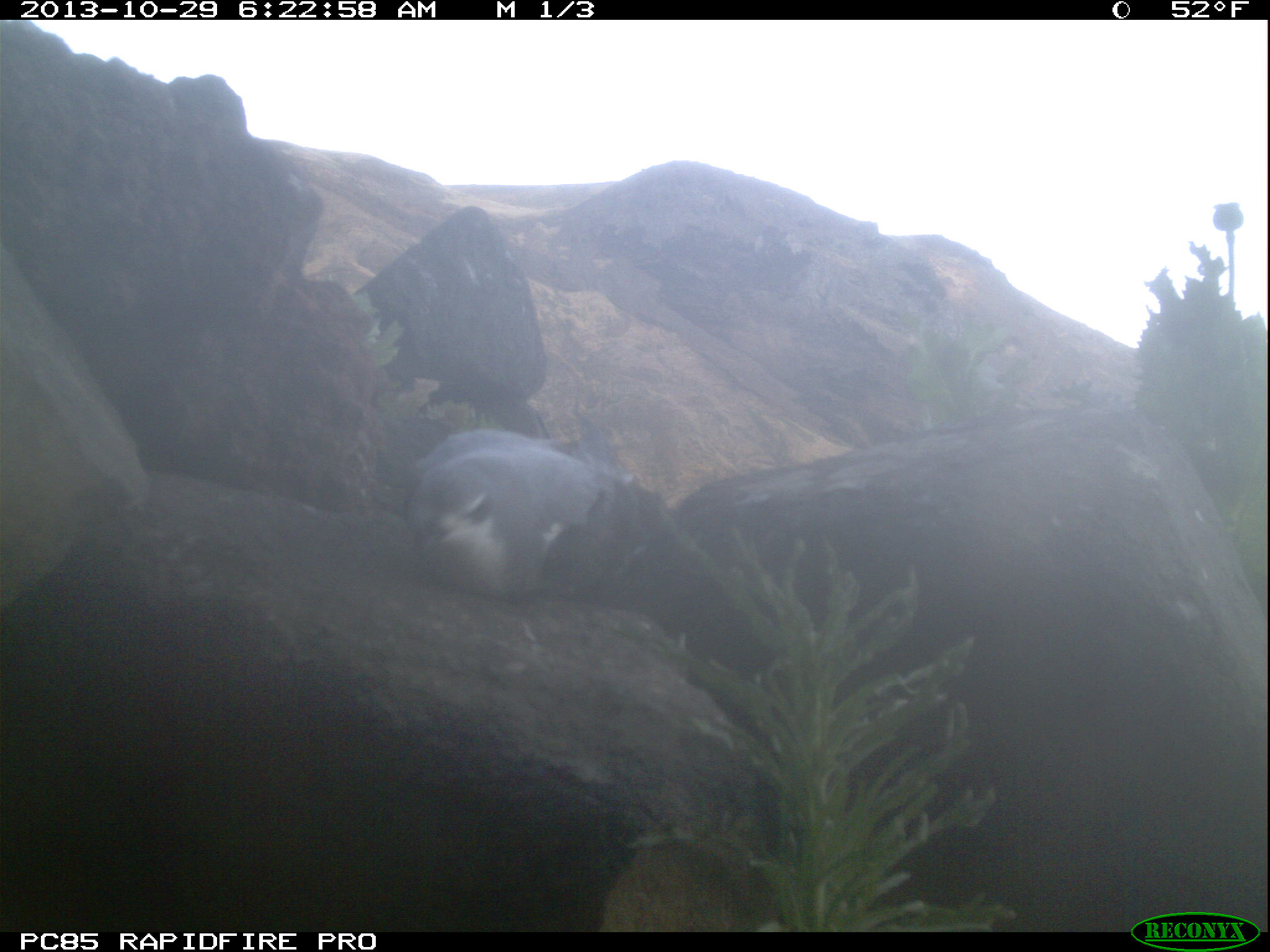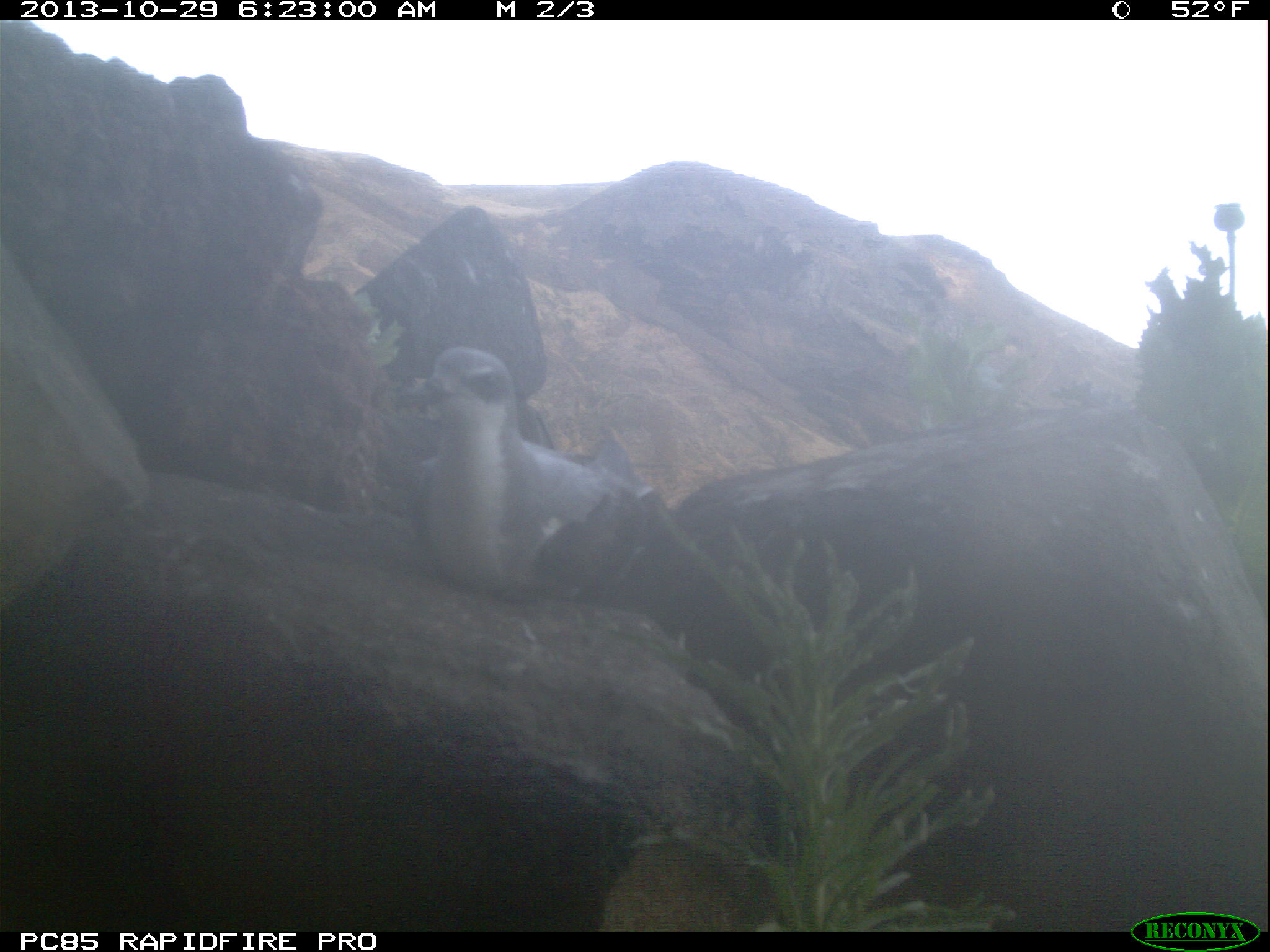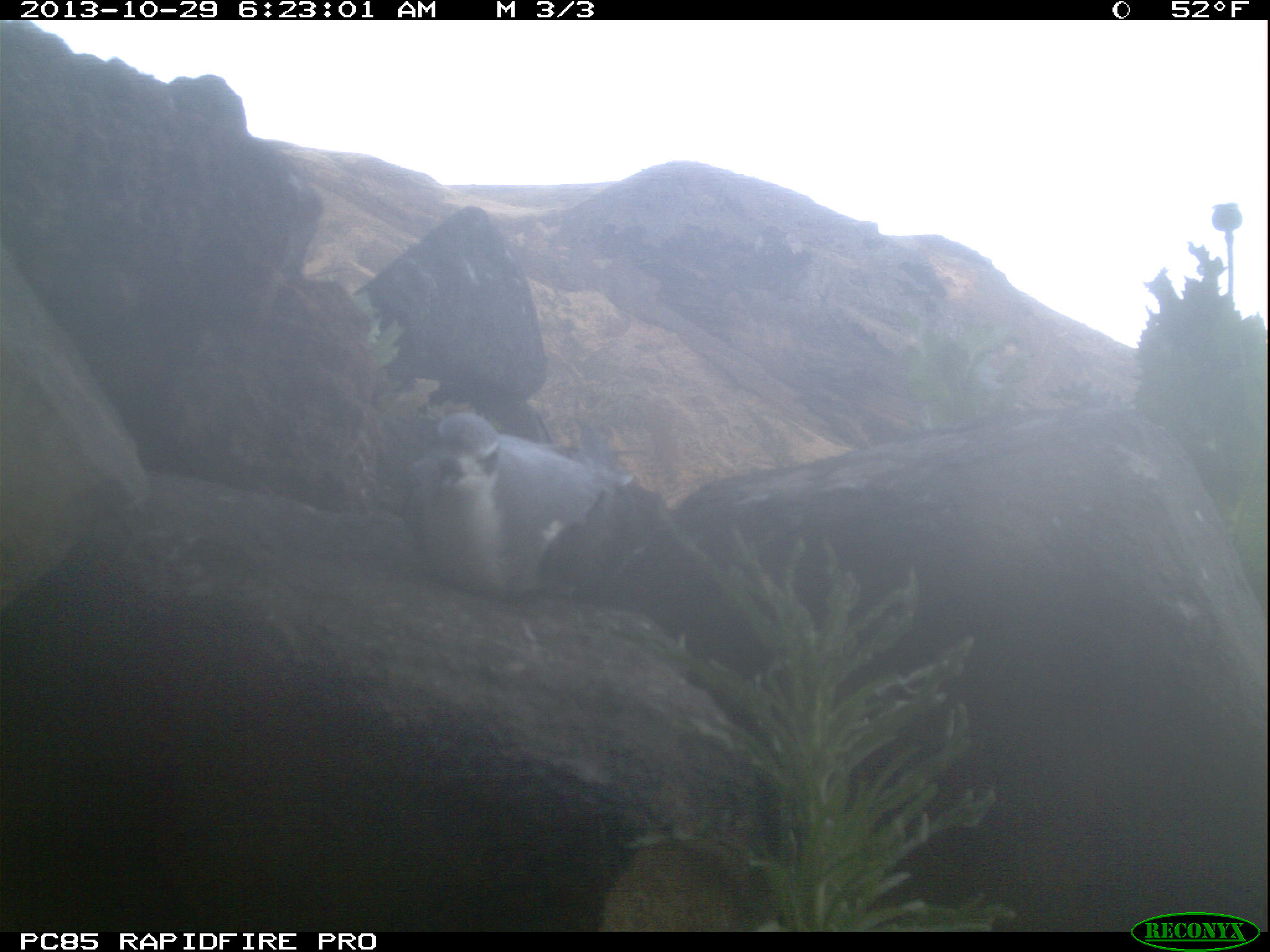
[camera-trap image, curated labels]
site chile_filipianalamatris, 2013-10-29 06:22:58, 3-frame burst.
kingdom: Animalia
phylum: Chordata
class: Aves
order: Procellariiformes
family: Procellariidae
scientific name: Procellariidae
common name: petrel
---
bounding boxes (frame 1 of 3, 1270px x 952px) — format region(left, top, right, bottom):
petrel: region(389, 414, 642, 603)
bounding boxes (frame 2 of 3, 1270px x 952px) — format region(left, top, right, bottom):
petrel: region(396, 343, 670, 612)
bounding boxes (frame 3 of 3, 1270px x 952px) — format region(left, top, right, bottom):
petrel: region(397, 412, 646, 607)